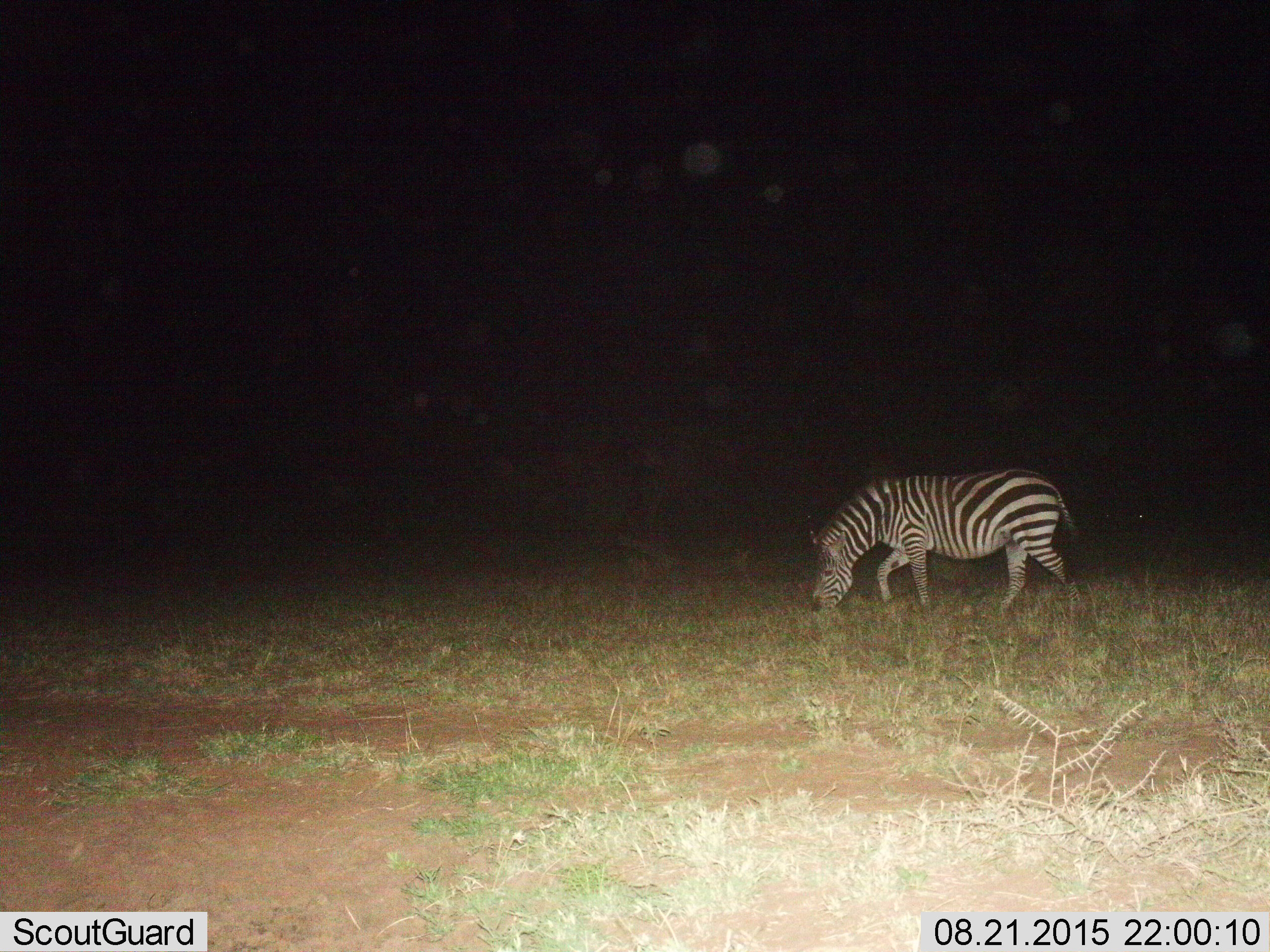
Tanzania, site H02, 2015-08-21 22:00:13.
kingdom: Animalia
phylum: Chordata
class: Mammalia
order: Perissodactyla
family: Equidae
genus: Equus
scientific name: Equus quagga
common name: plains zebra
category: zebra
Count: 1.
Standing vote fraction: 10%.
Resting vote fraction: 0%.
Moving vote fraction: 30%.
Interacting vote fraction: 0%.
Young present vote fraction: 0%.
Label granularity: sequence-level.